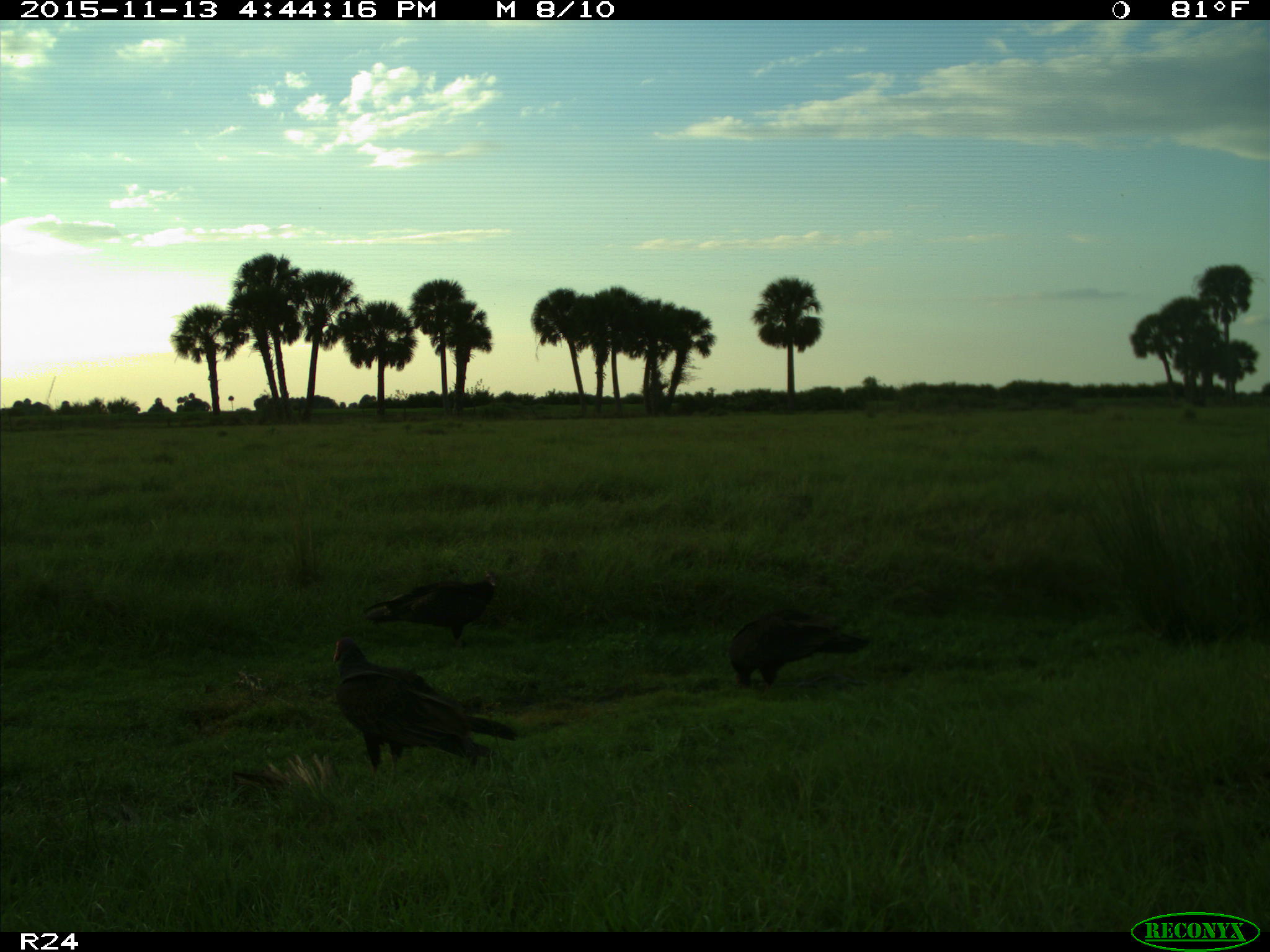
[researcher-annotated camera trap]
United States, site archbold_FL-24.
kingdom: Animalia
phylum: Chordata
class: Aves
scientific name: Aves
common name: birds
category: unidentified bird